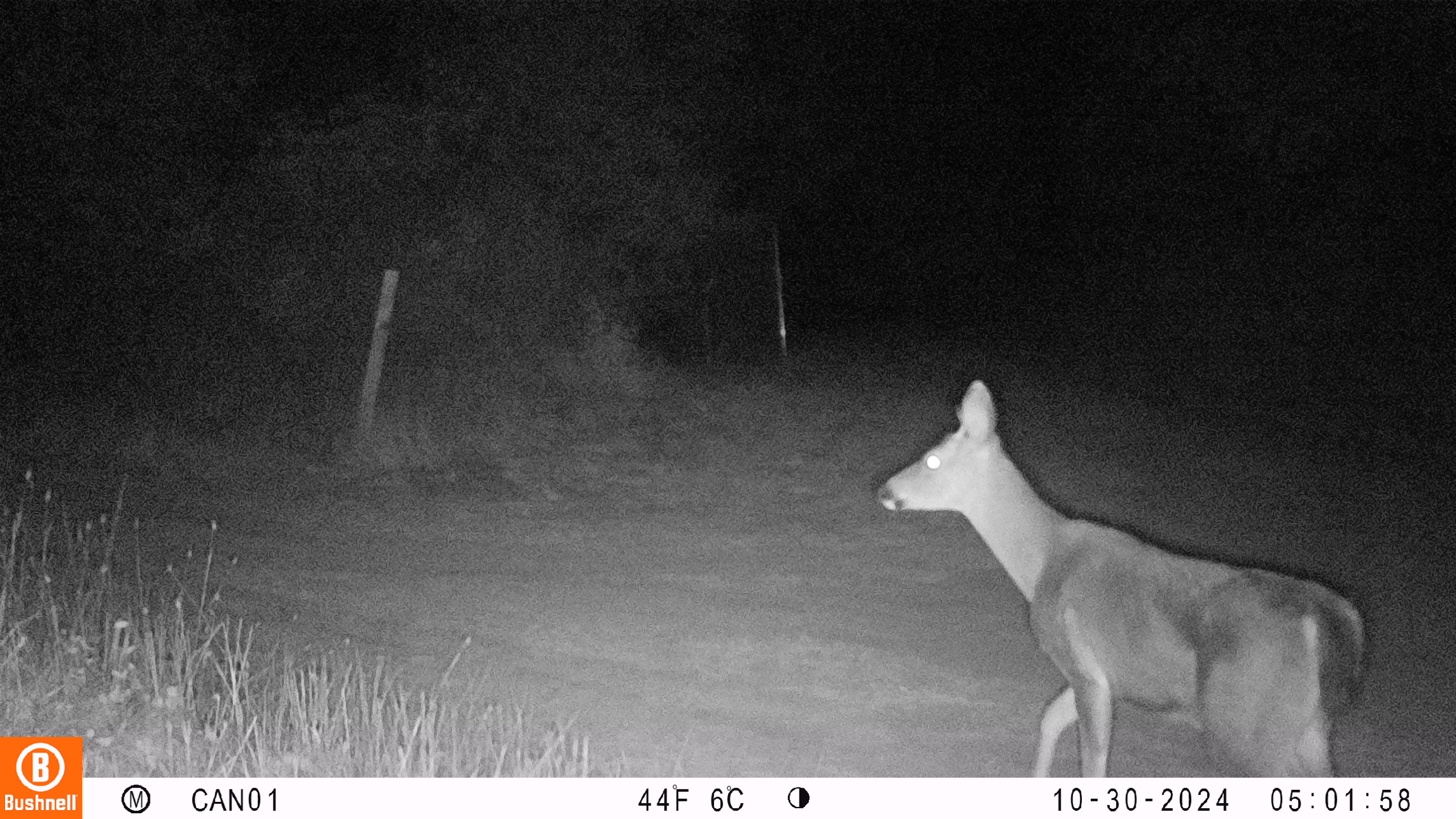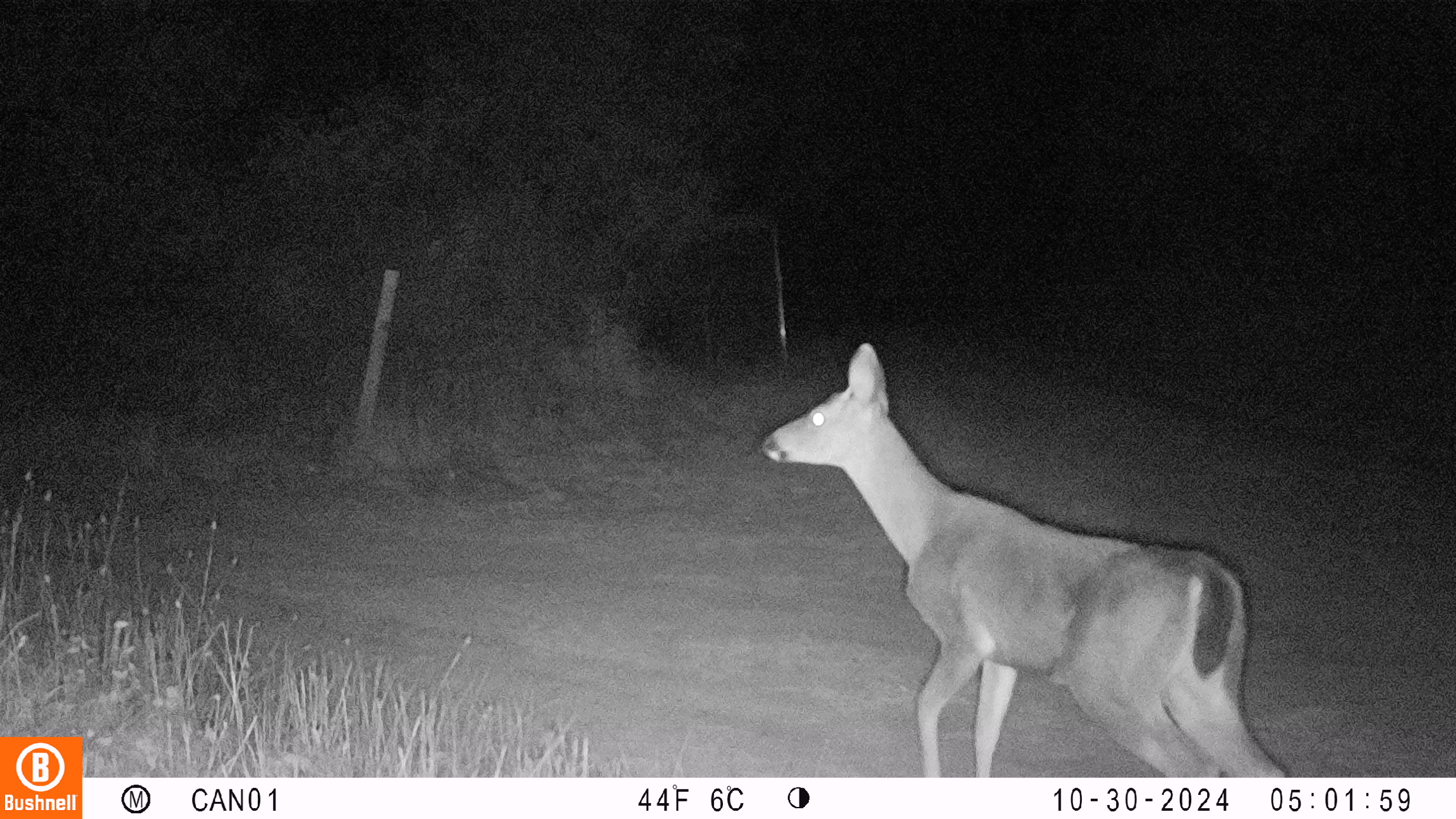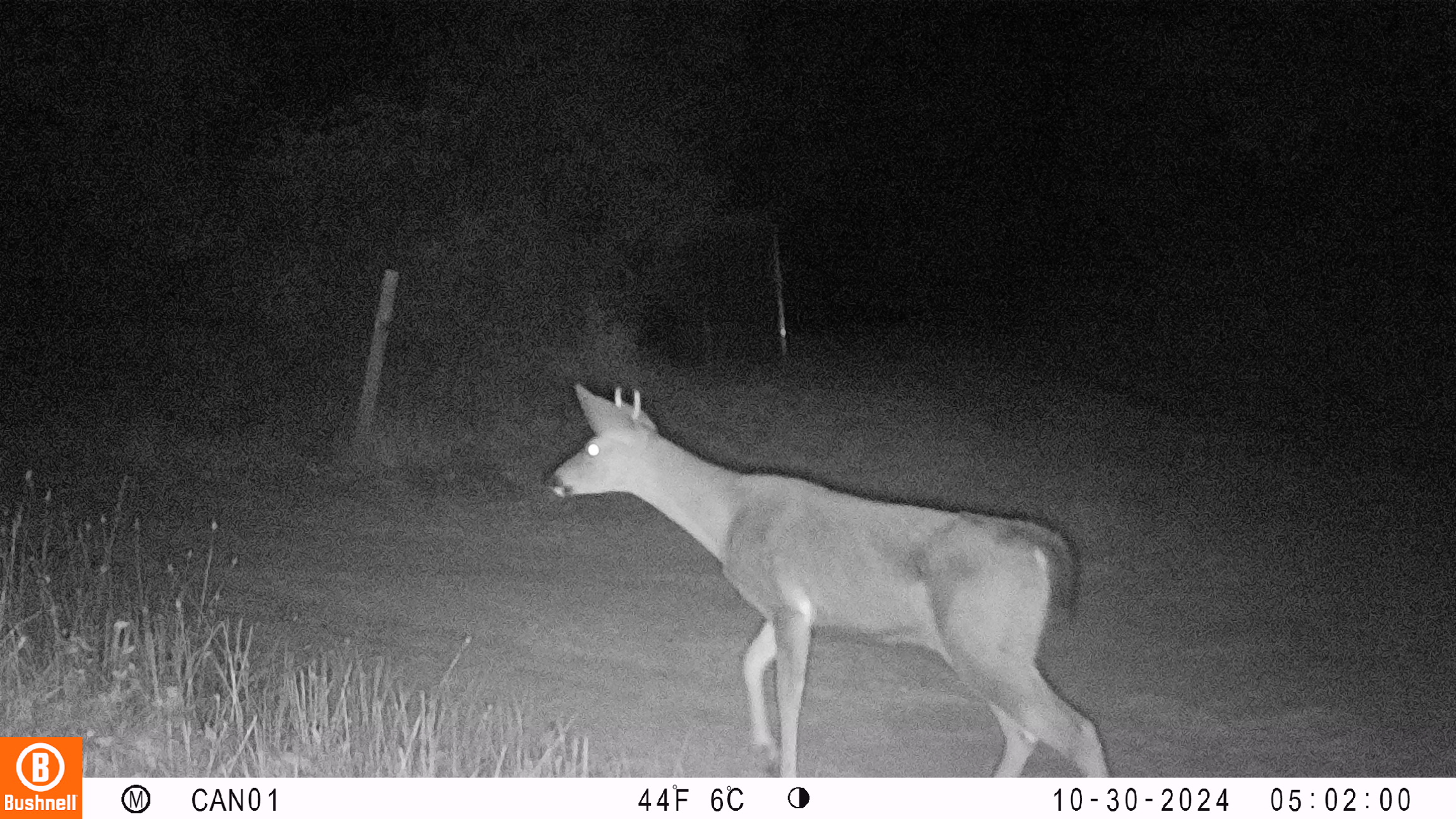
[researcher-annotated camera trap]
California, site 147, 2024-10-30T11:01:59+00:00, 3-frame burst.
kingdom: Animalia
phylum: Chordata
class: Mammalia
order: Artiodactyla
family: Cervidae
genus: Odocoileus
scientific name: Odocoileus hemionus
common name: mule deer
Mule deer (Odocoileus hemionus).